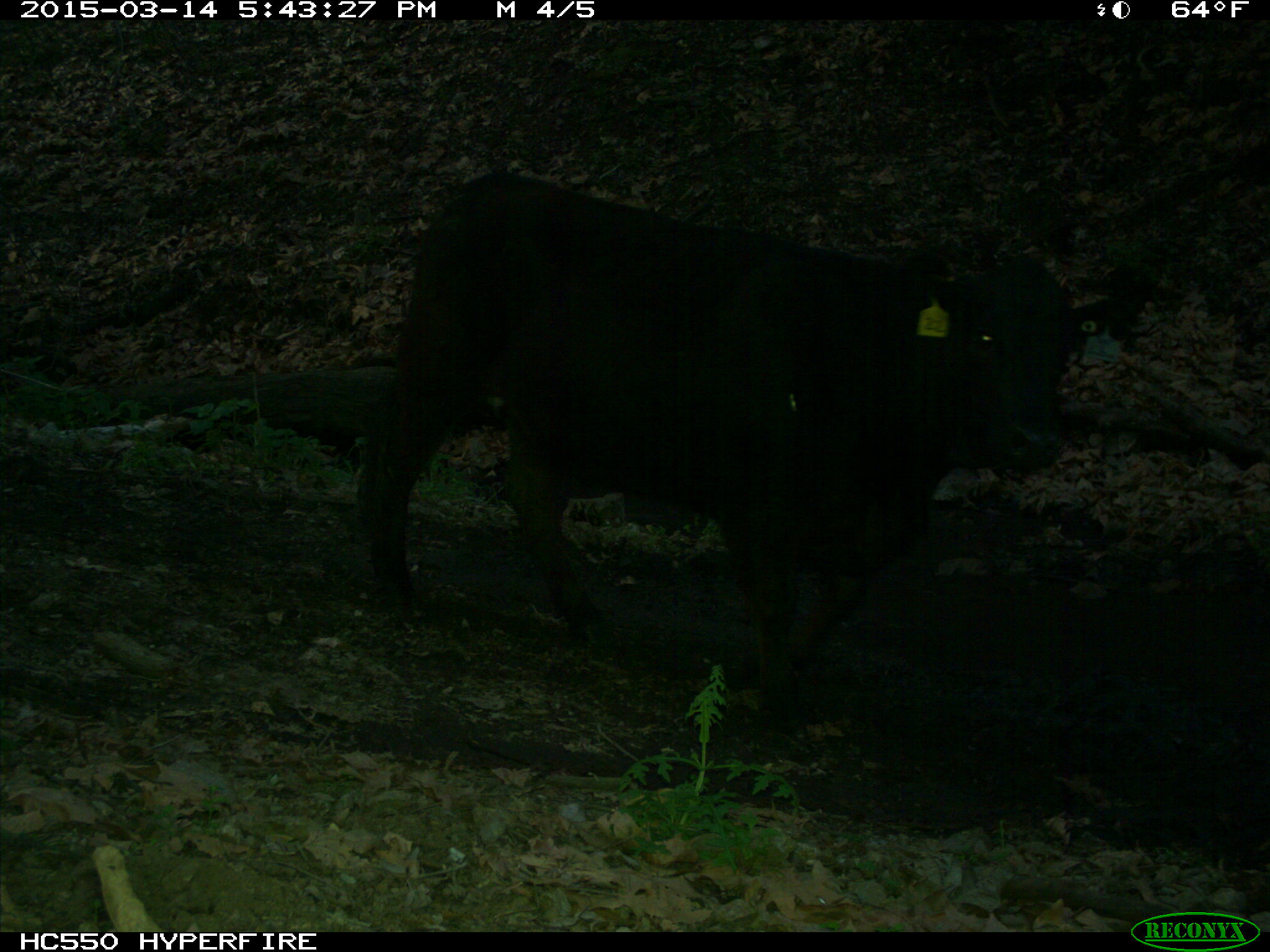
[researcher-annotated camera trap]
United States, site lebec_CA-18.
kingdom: Animalia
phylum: Chordata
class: Mammalia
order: Artiodactyla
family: Bovidae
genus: Bos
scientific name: Bos taurus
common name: domestic cow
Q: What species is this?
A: Bos taurus (domestic cow).